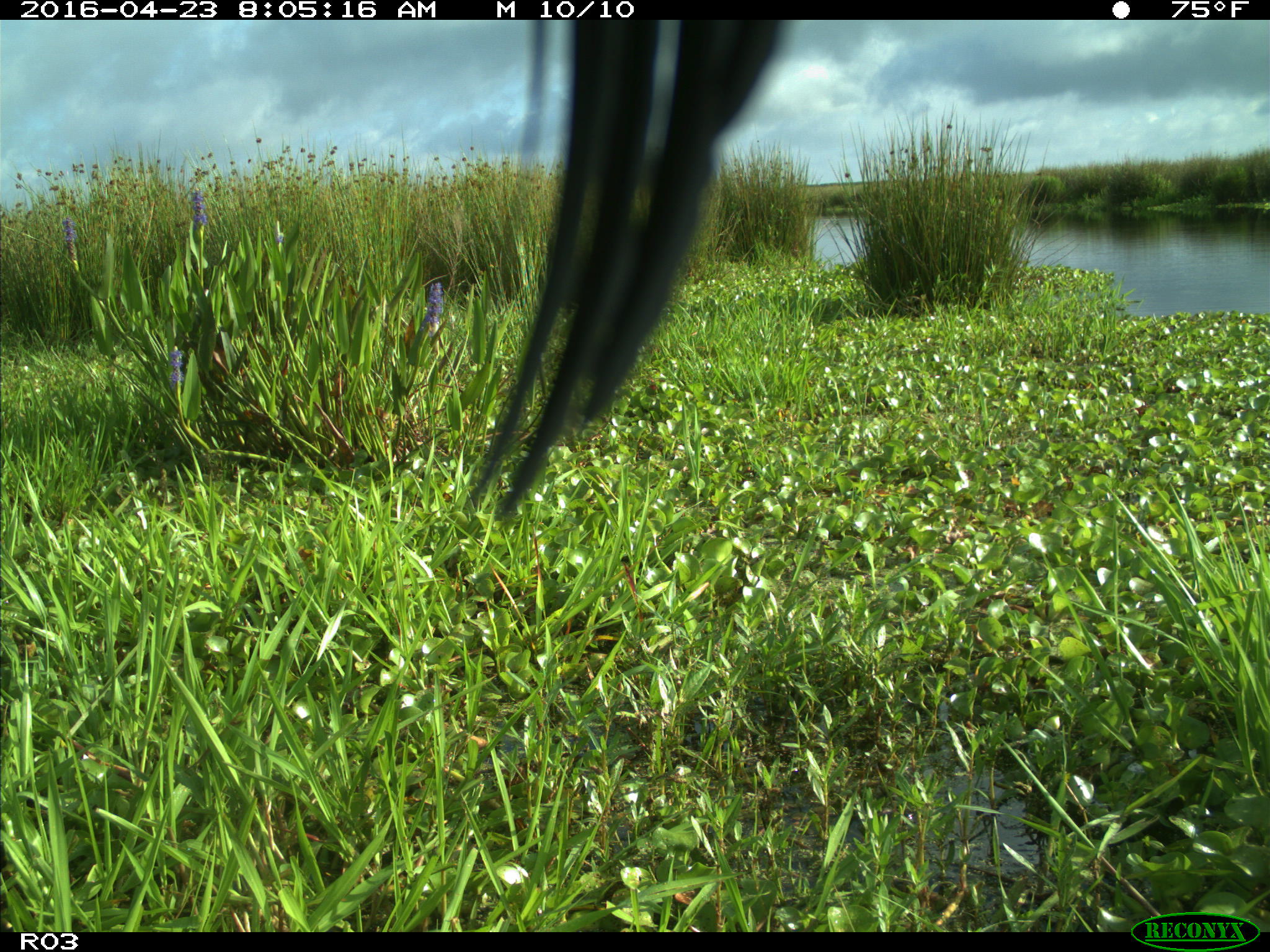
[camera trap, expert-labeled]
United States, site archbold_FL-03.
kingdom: Animalia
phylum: Chordata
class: Aves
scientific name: Aves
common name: birds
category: unidentified bird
Unidentified bird (birds) (Aves).